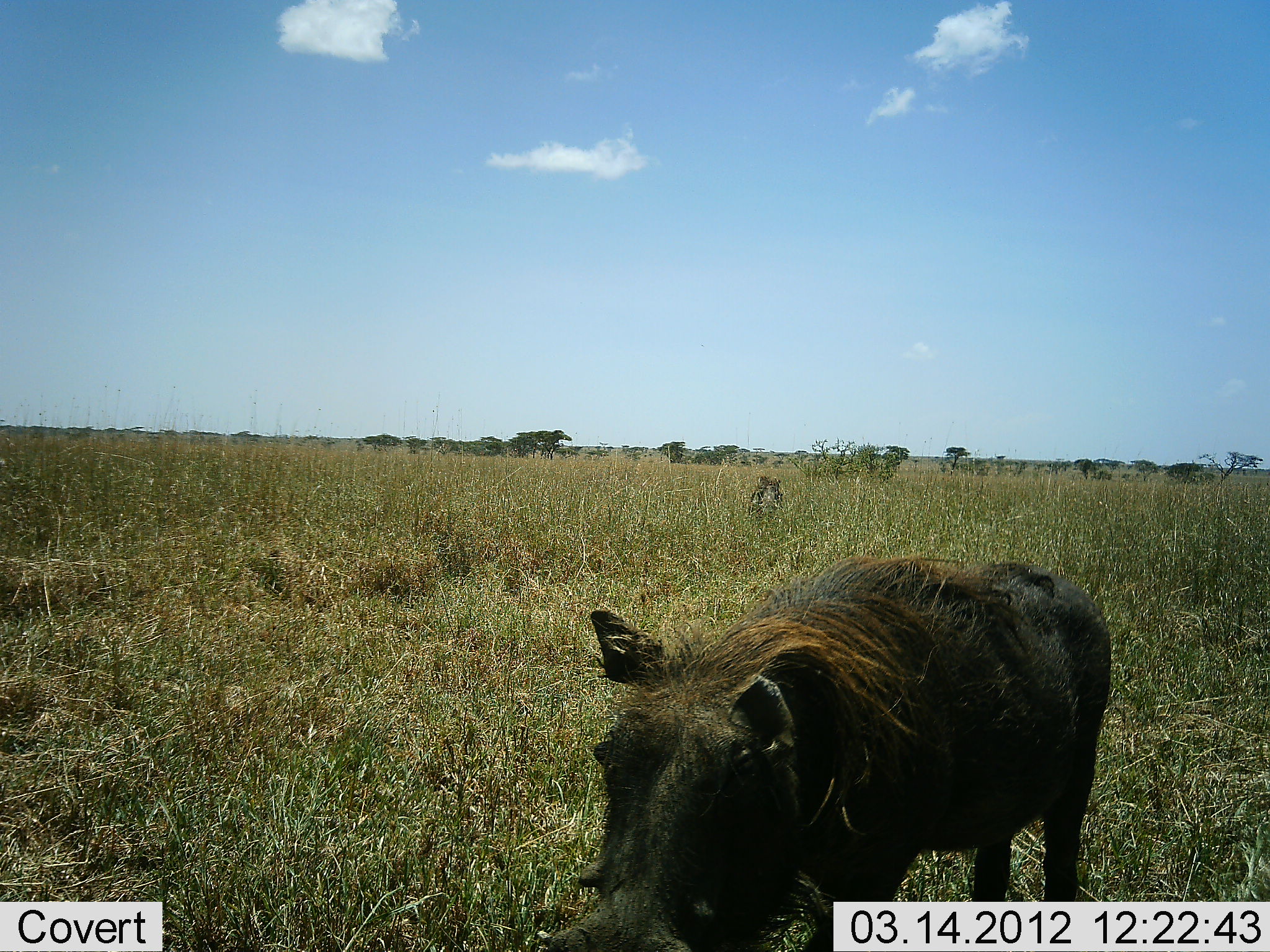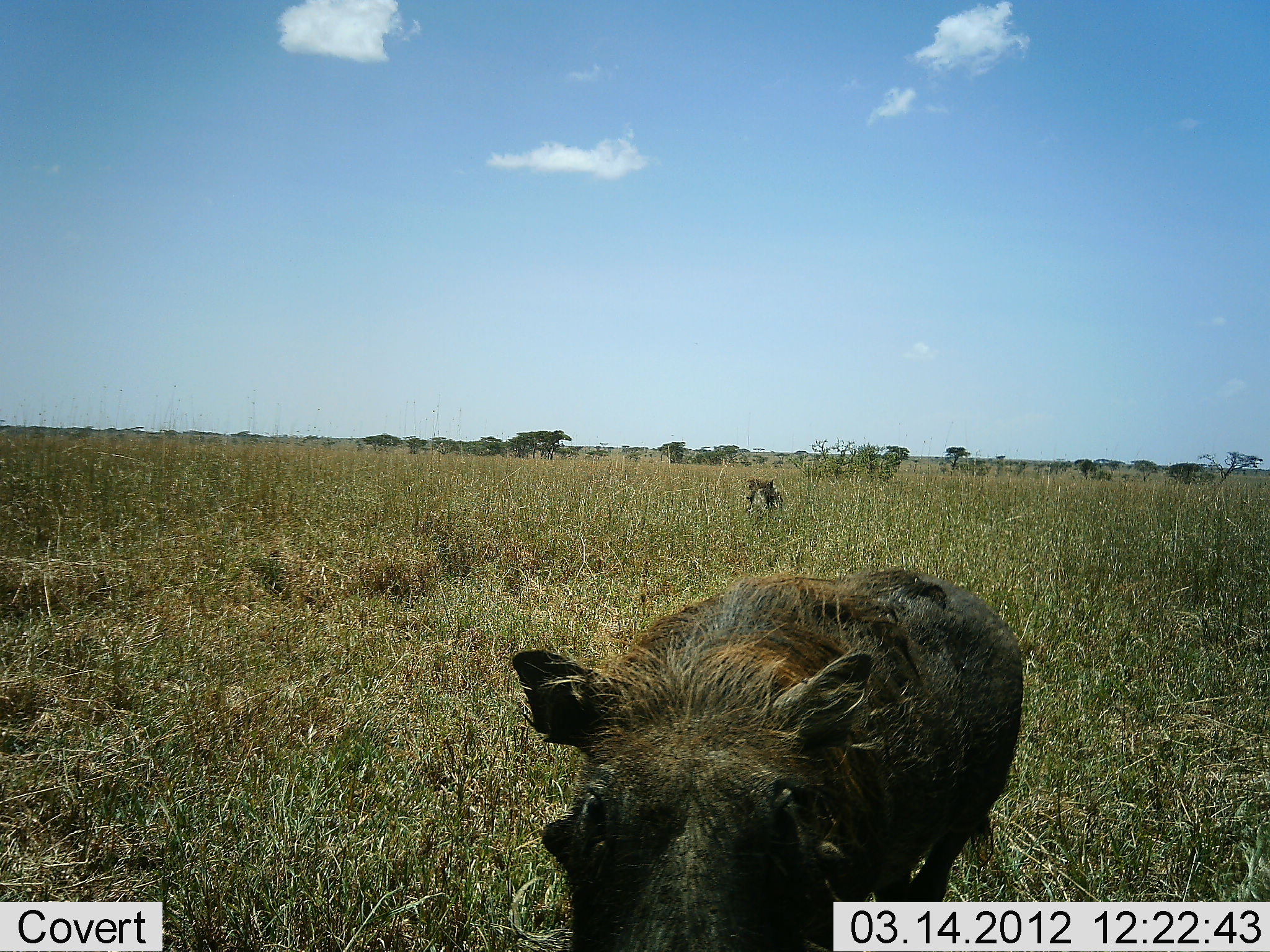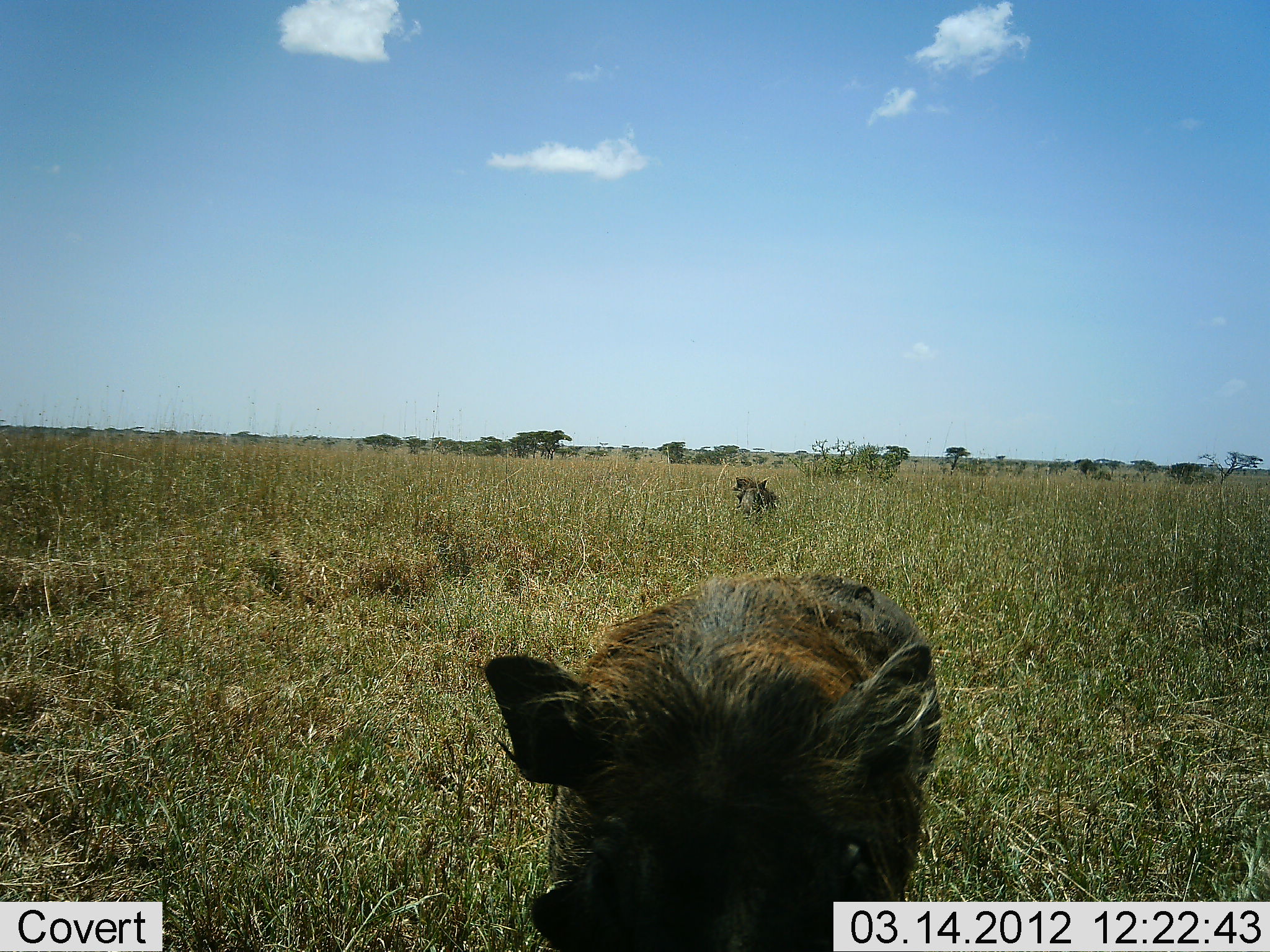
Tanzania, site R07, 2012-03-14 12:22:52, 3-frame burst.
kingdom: Animalia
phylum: Chordata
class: Mammalia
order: Artiodactyla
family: Suidae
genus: Phacochoerus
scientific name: Phacochoerus africanus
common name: warthog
Warthog (Phacochoerus africanus), count 2. Behavior (volunteer vote fractions): standing 25%, resting 0%, moving 69%, interacting 6%. Young present (vote fraction): 0%. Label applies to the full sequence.